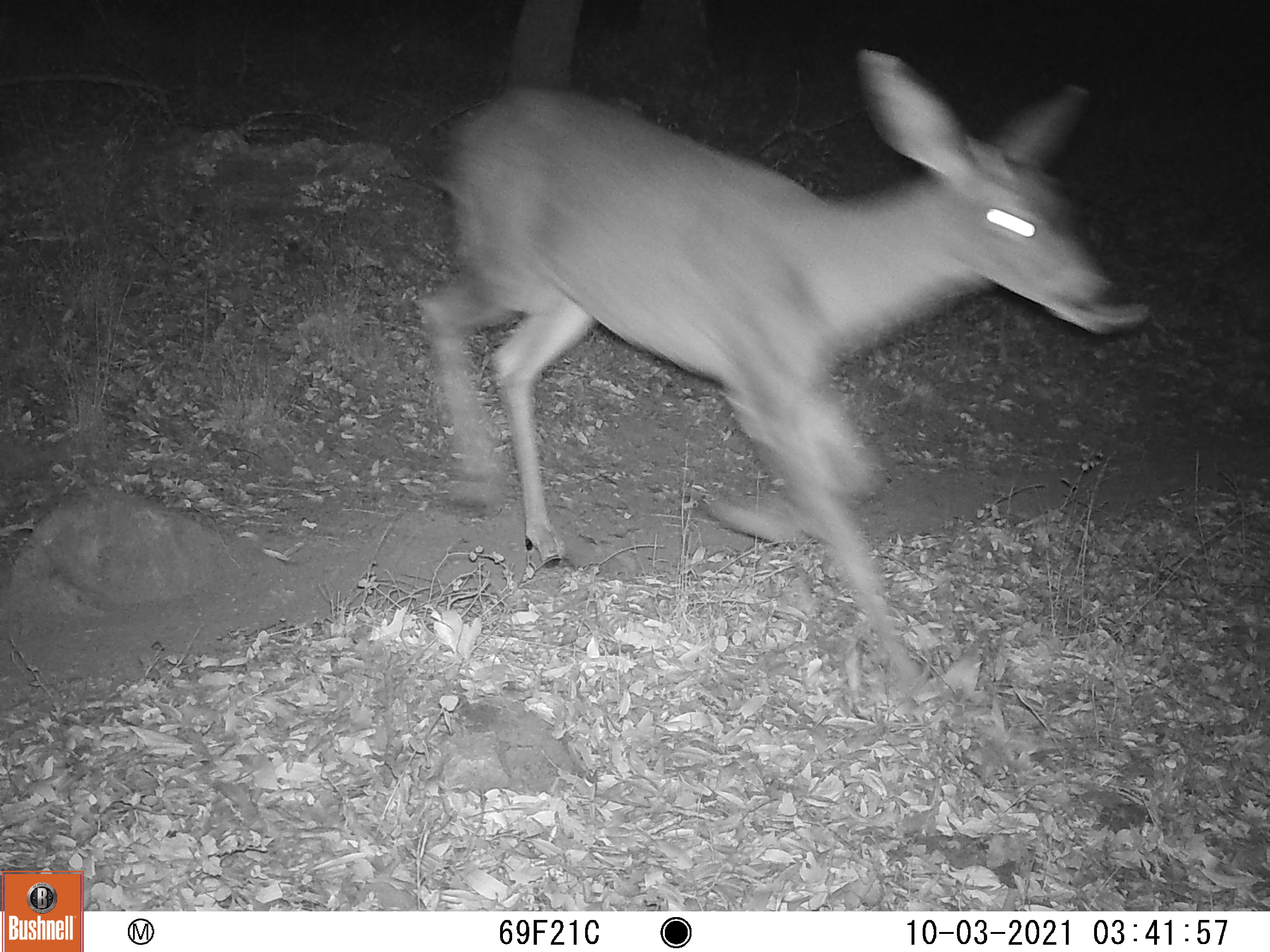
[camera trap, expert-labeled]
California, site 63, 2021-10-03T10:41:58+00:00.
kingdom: Animalia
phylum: Chordata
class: Mammalia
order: Artiodactyla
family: Cervidae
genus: Odocoileus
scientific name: Odocoileus hemionus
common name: mule deer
Mule deer (Odocoileus hemionus).